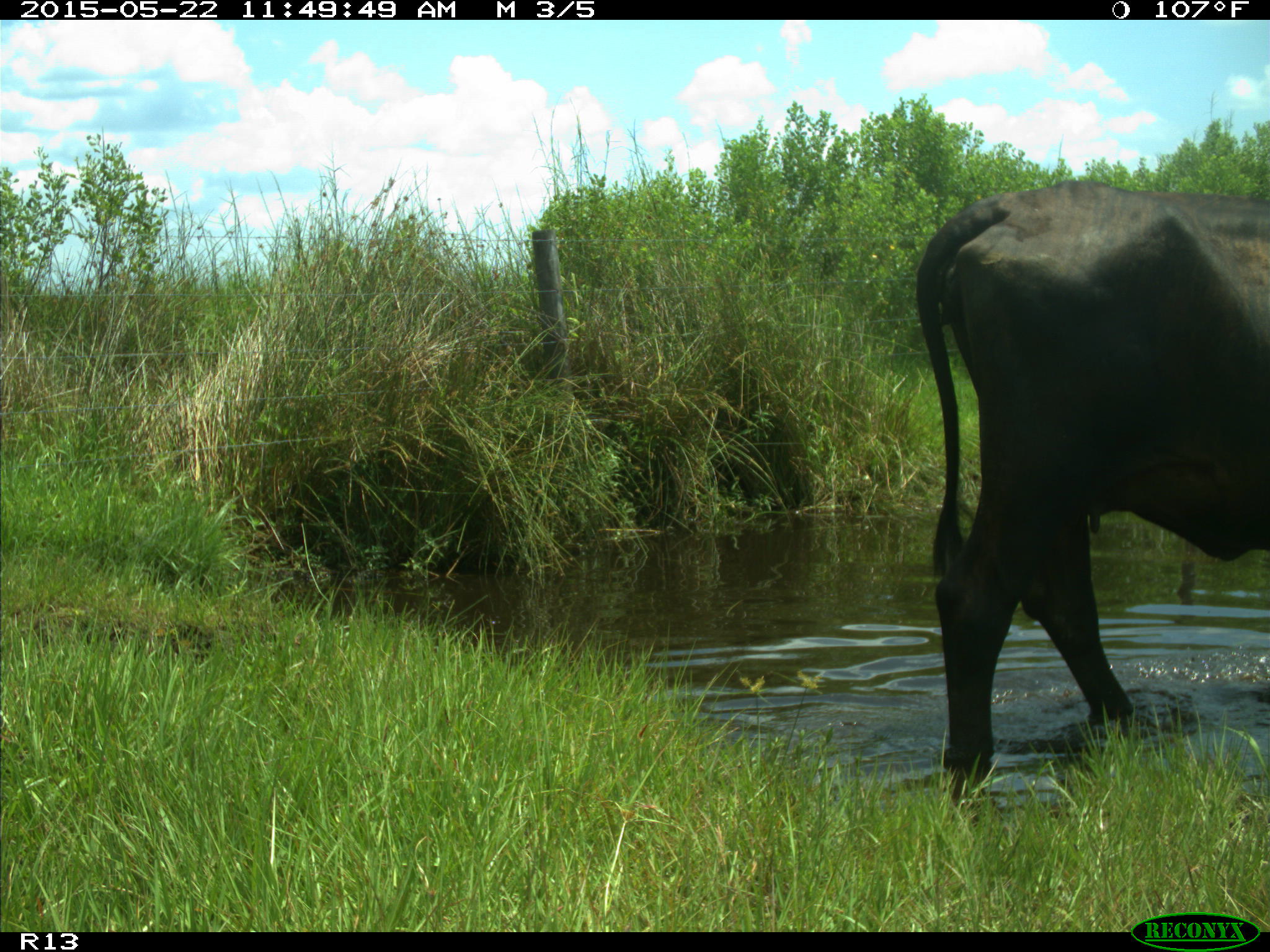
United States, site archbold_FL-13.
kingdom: Animalia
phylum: Chordata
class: Mammalia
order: Artiodactyla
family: Bovidae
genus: Bos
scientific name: Bos taurus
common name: domestic cow